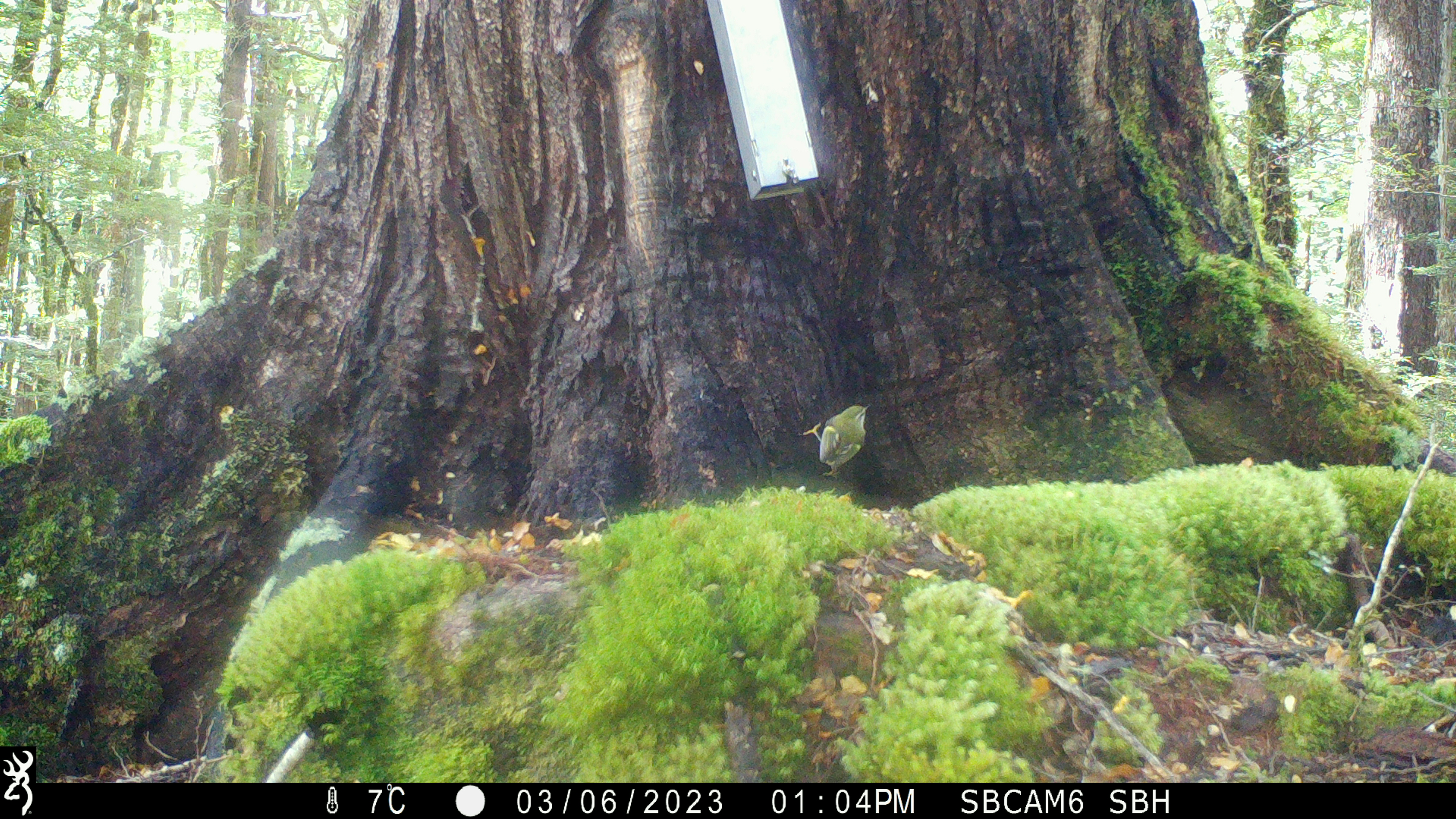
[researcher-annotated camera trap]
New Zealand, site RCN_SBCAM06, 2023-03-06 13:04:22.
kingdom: Animalia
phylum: Chordata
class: Aves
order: Passeriformes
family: Acanthisittidae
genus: Acanthisitta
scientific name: Acanthisitta chloris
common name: rifleman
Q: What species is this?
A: Rifleman (Acanthisitta chloris).